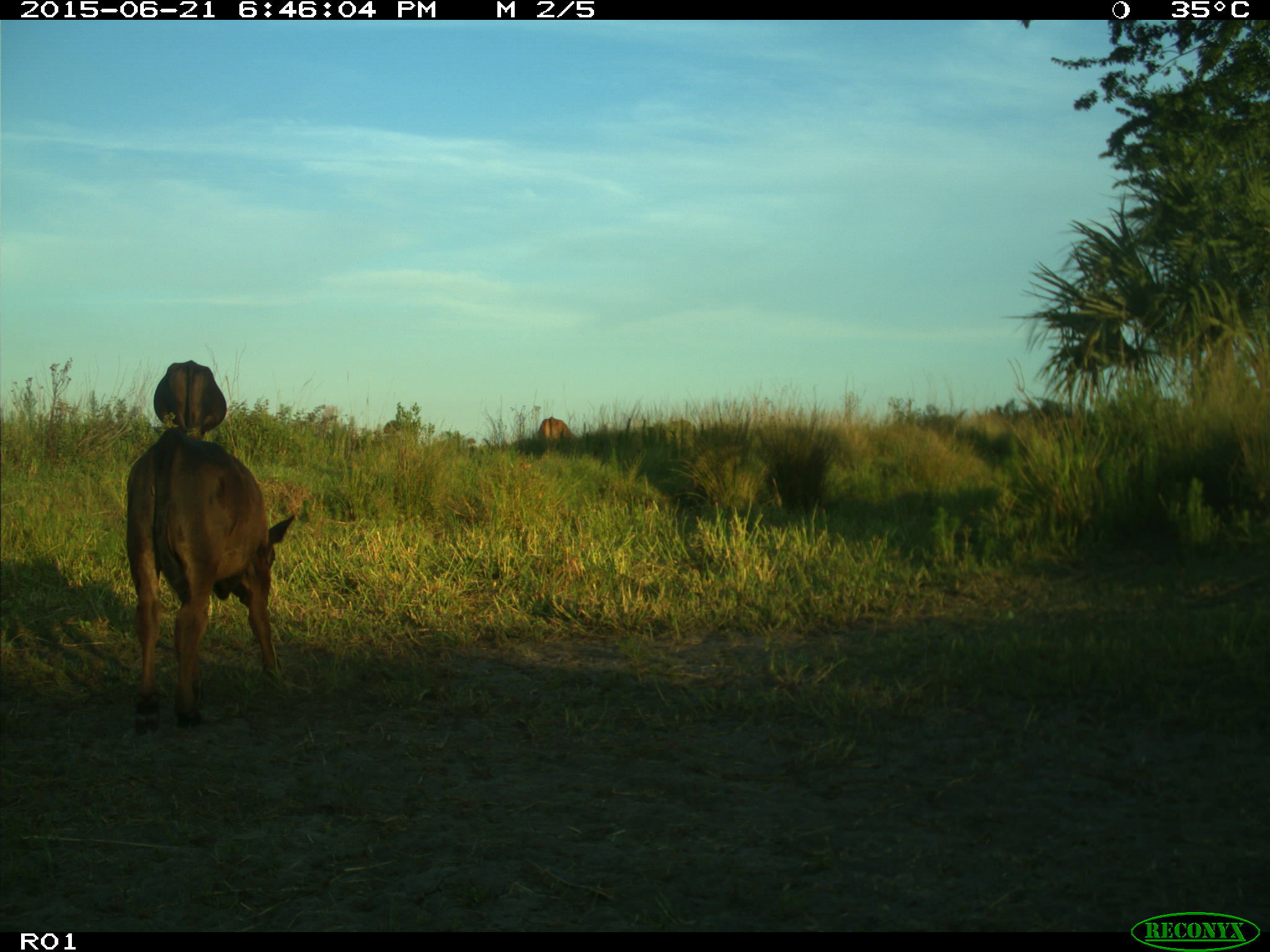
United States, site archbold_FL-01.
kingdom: Animalia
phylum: Chordata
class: Mammalia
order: Artiodactyla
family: Bovidae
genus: Bos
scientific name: Bos taurus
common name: domestic cow